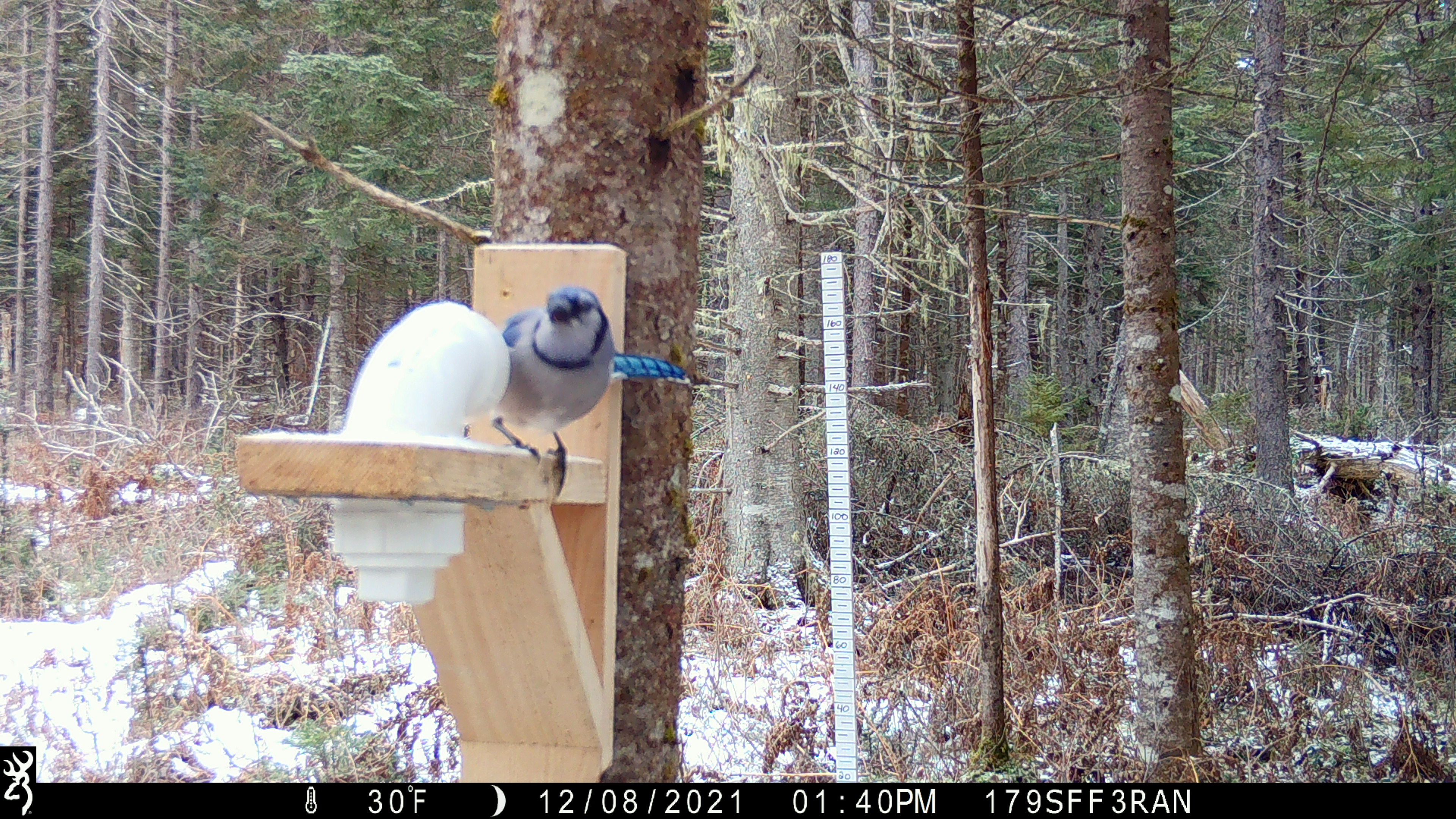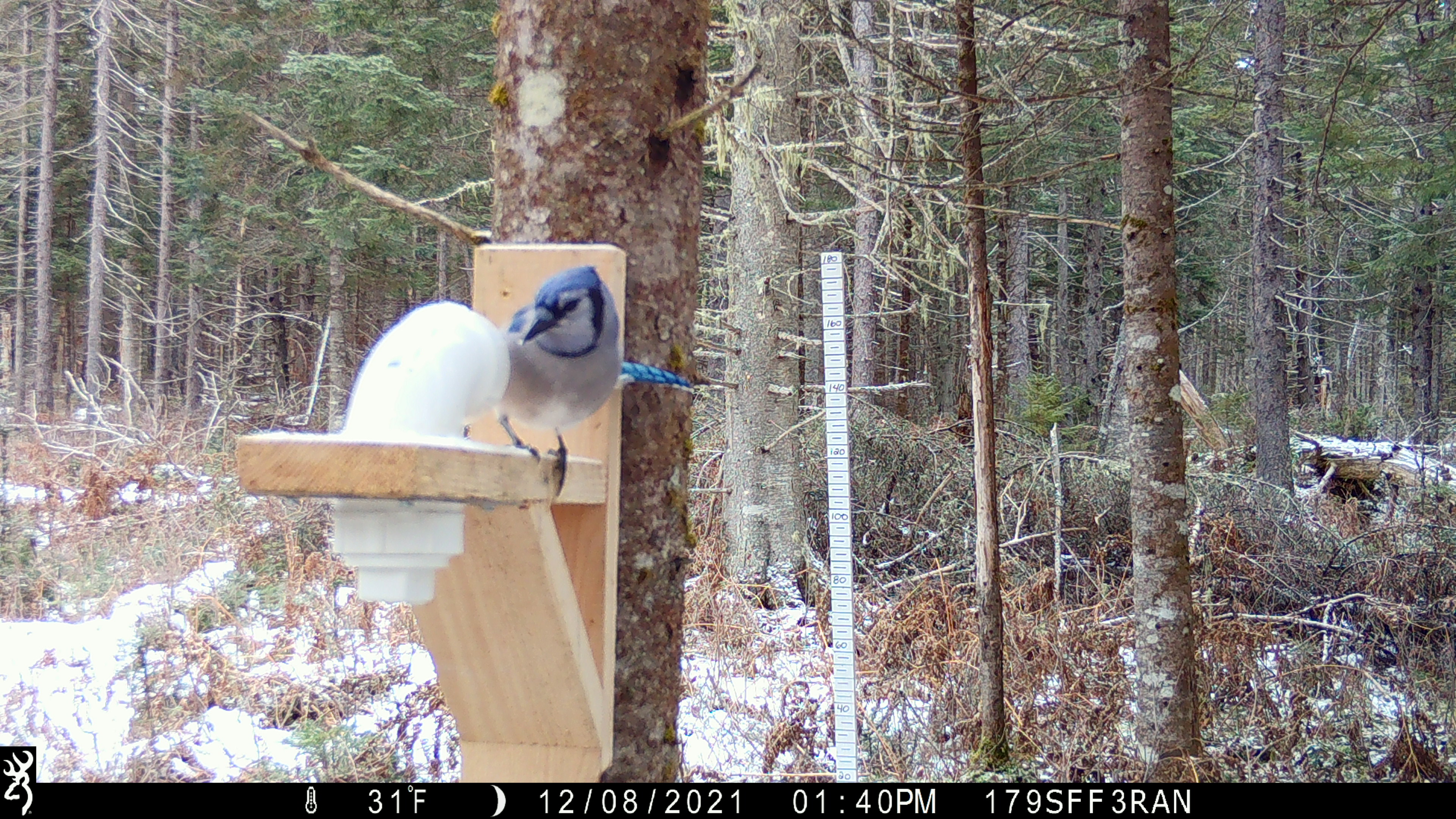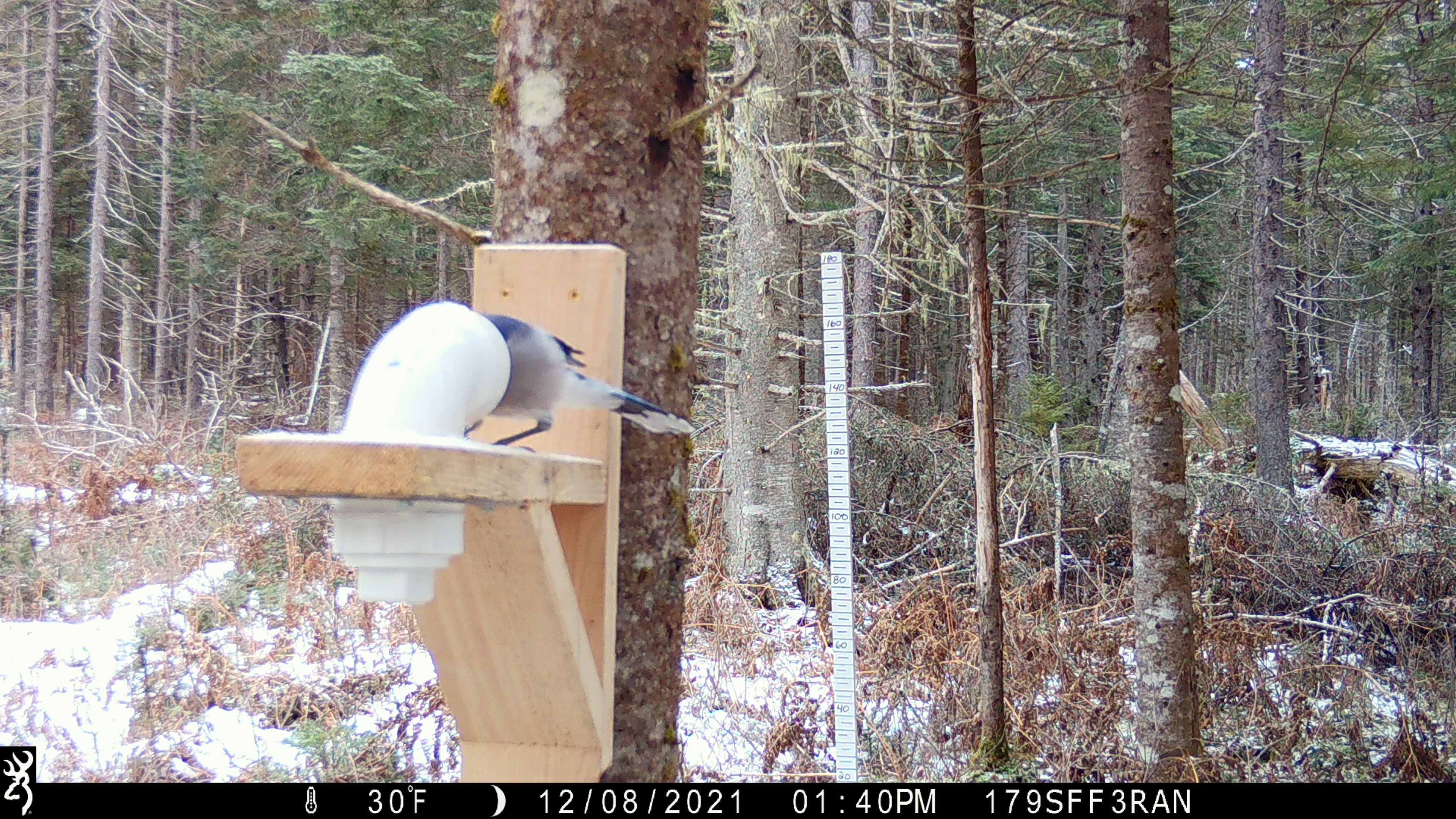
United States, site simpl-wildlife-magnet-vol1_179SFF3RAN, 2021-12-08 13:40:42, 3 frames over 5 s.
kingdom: Animalia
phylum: Chordata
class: Aves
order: Passeriformes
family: Corvidae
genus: Cyanocitta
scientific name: Cyanocitta cristata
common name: blue jay